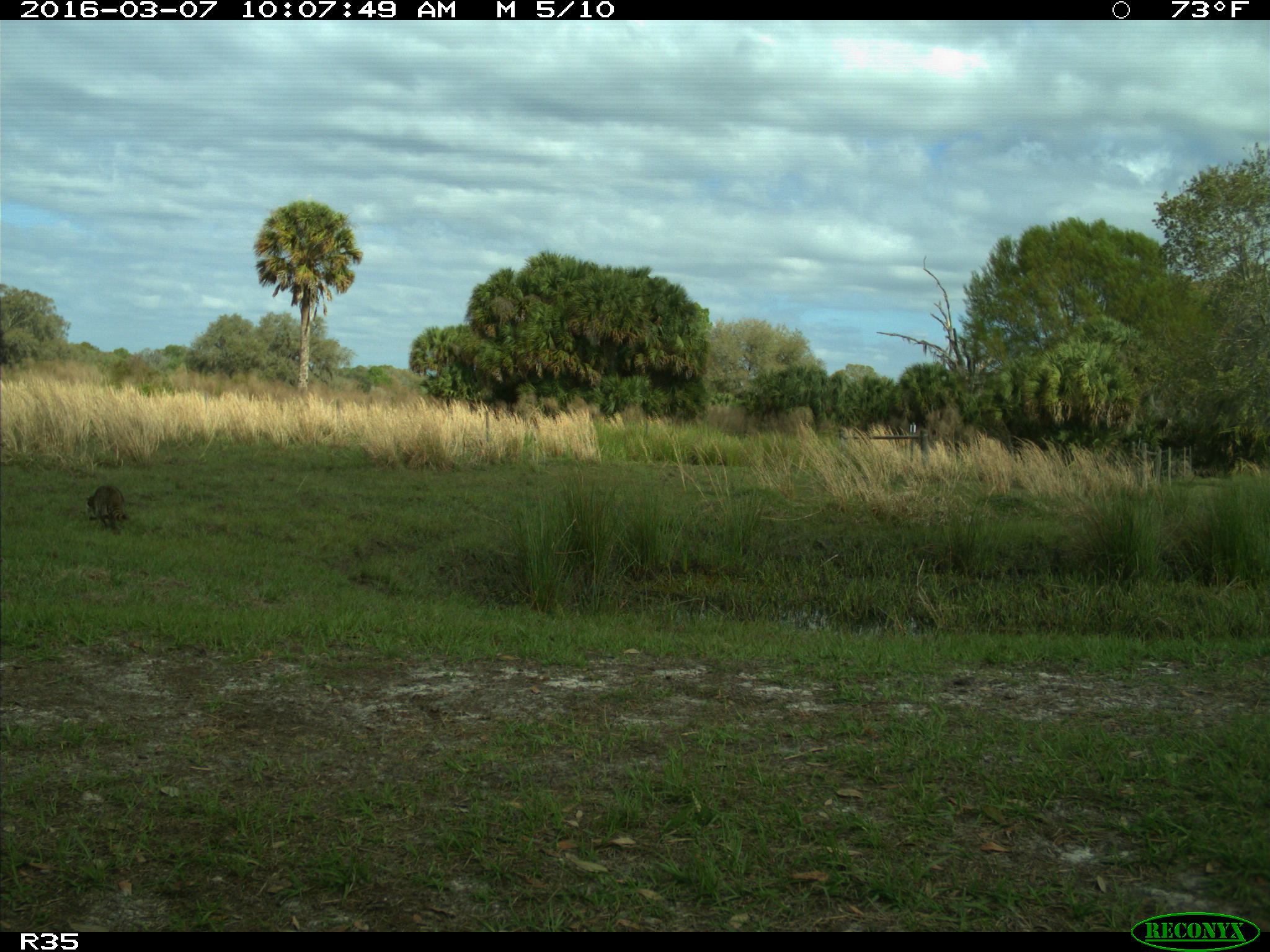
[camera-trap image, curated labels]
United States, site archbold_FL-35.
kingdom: Animalia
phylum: Chordata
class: Mammalia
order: Carnivora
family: Procyonidae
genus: Procyon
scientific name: Procyon lotor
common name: common raccoon